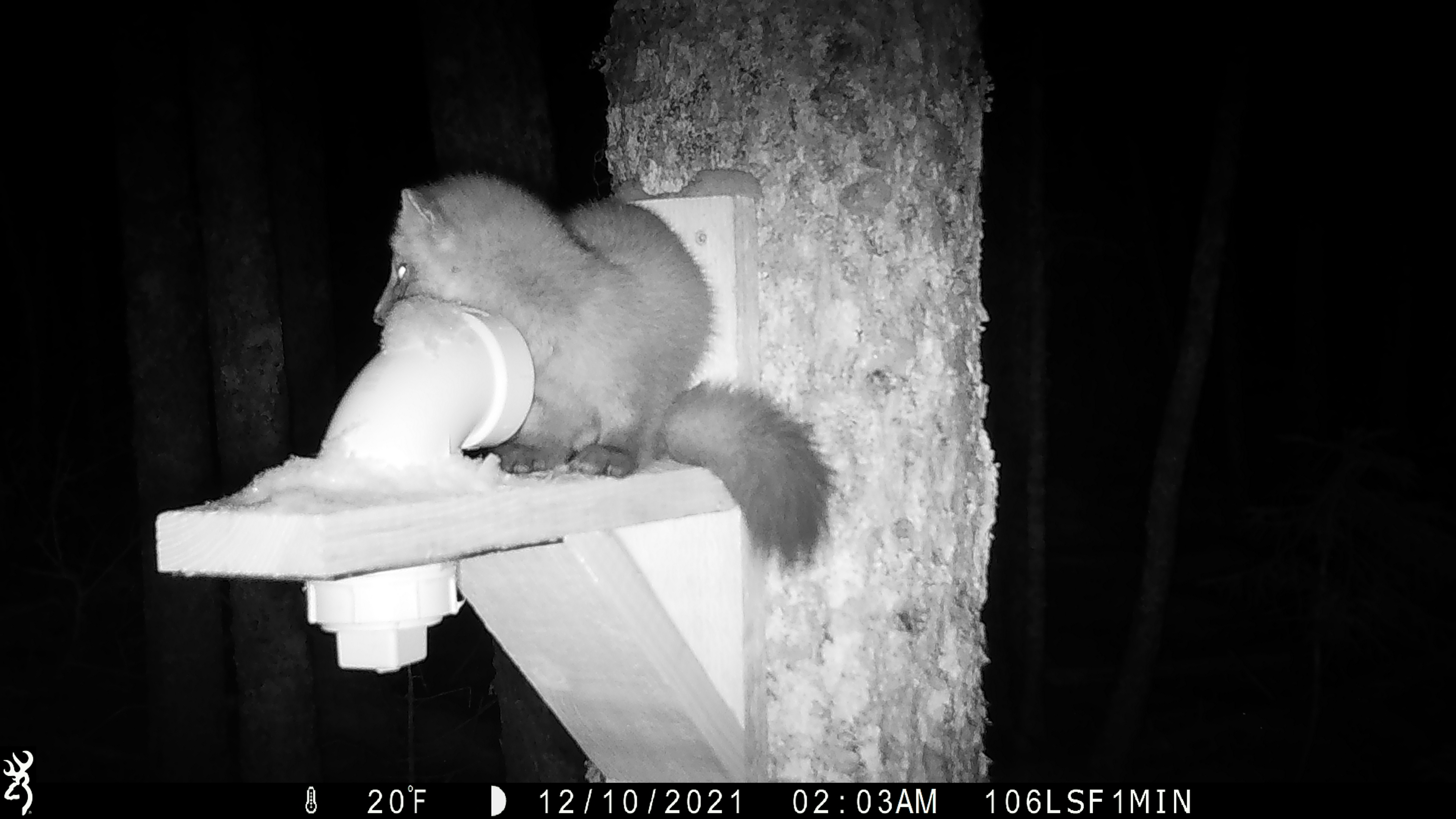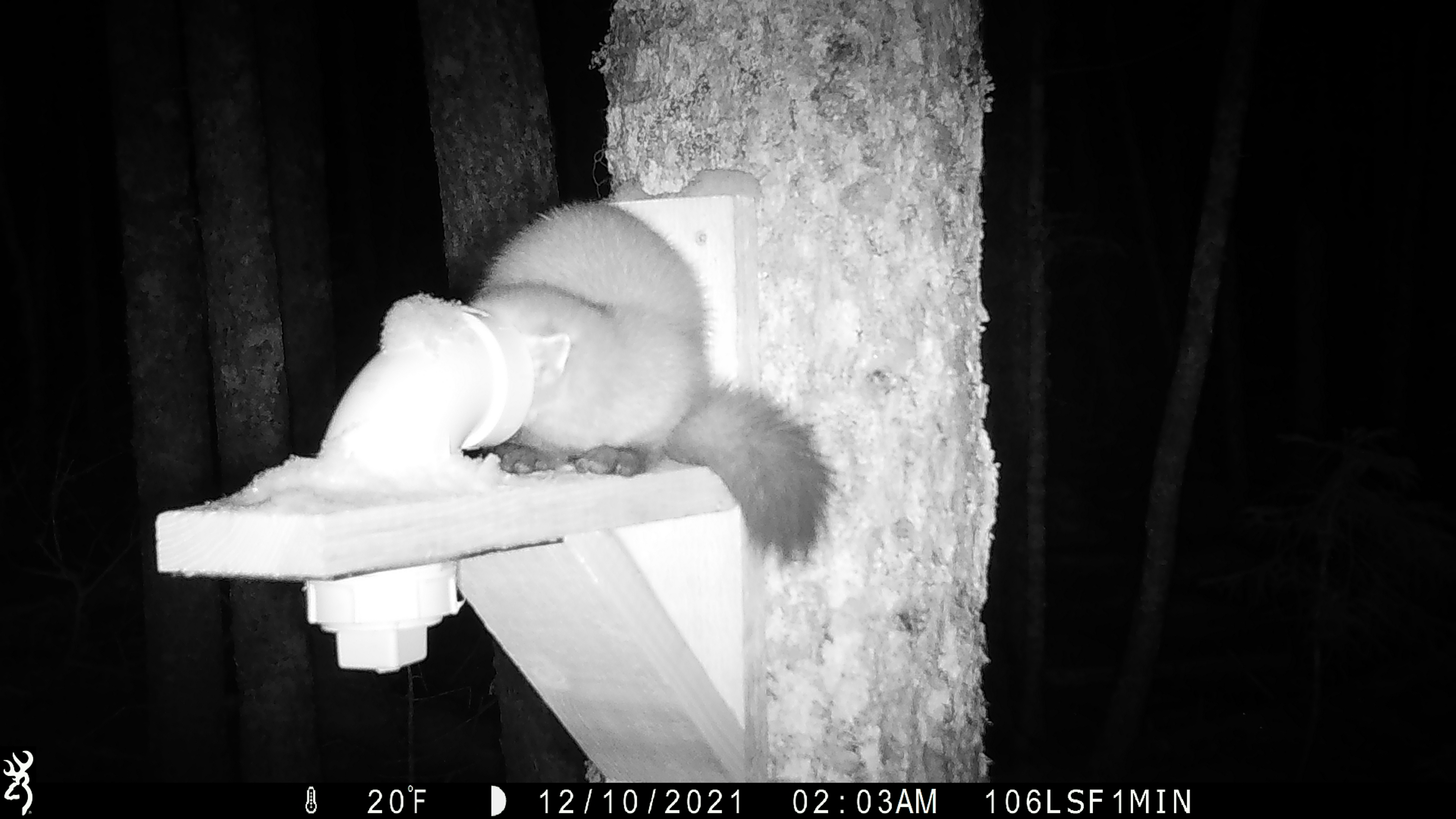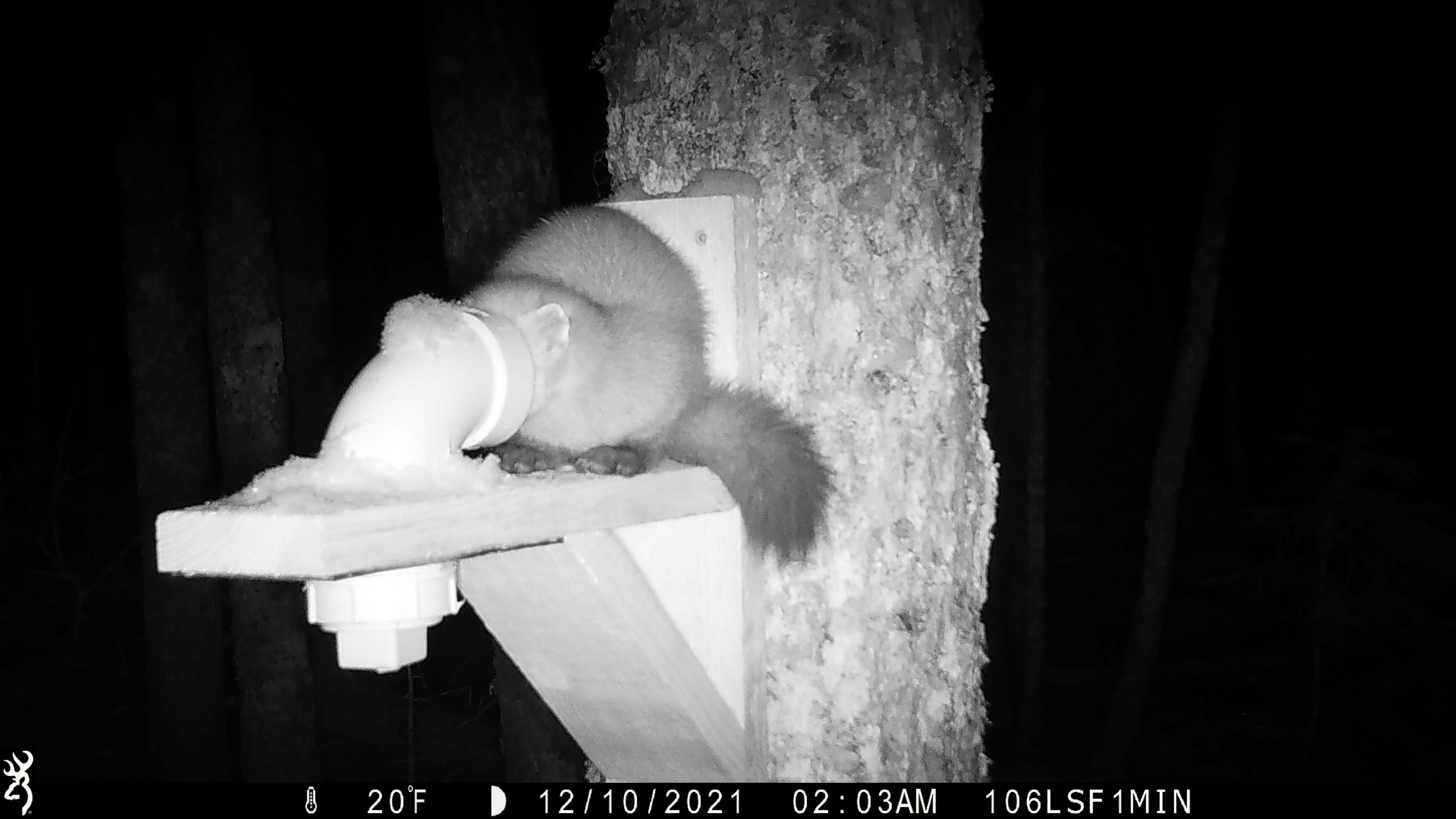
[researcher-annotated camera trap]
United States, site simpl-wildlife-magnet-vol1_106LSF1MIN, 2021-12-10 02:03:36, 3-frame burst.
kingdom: Animalia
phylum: Chordata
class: Mammalia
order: Carnivora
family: Mustelidae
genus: Martes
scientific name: Martes americana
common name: american marten